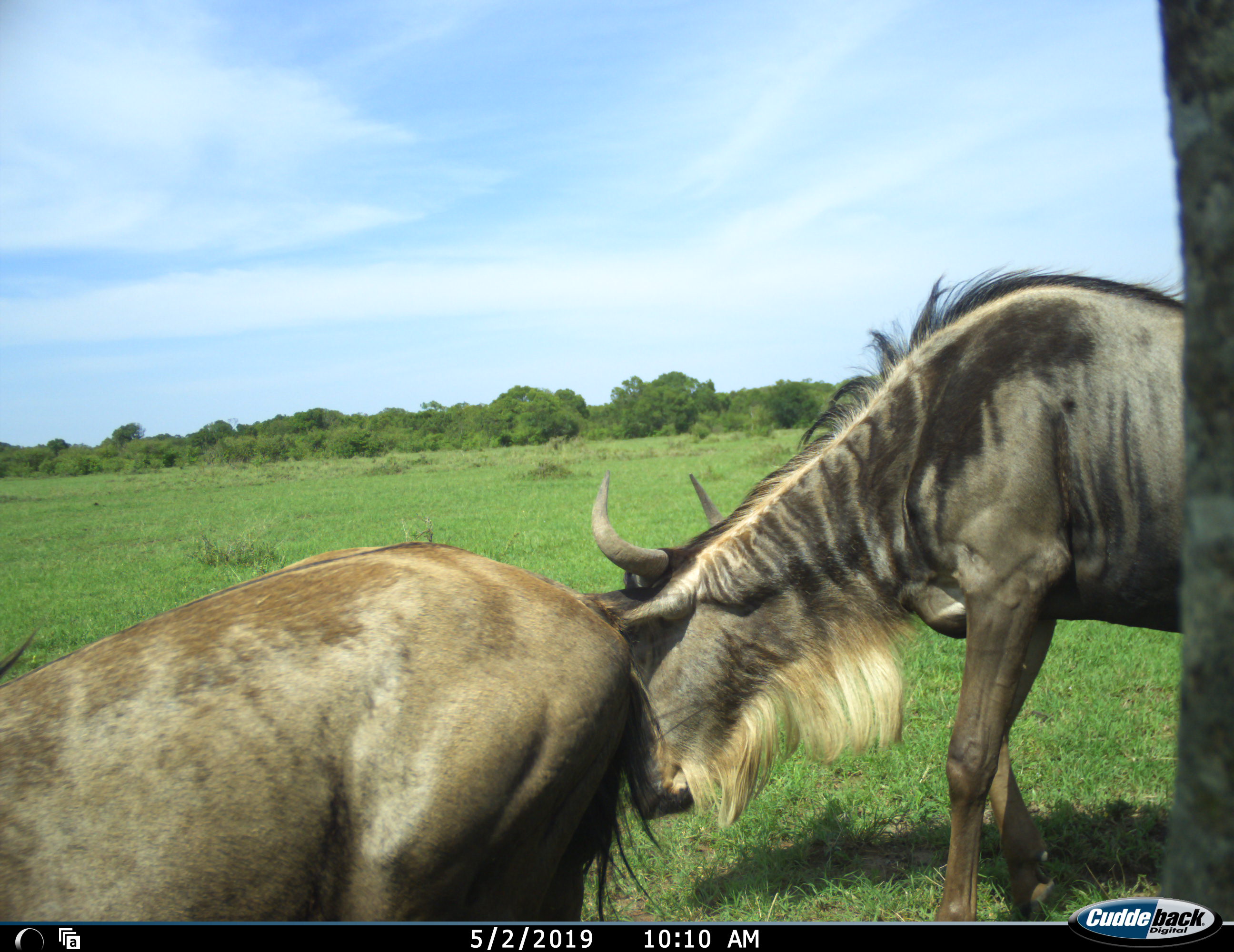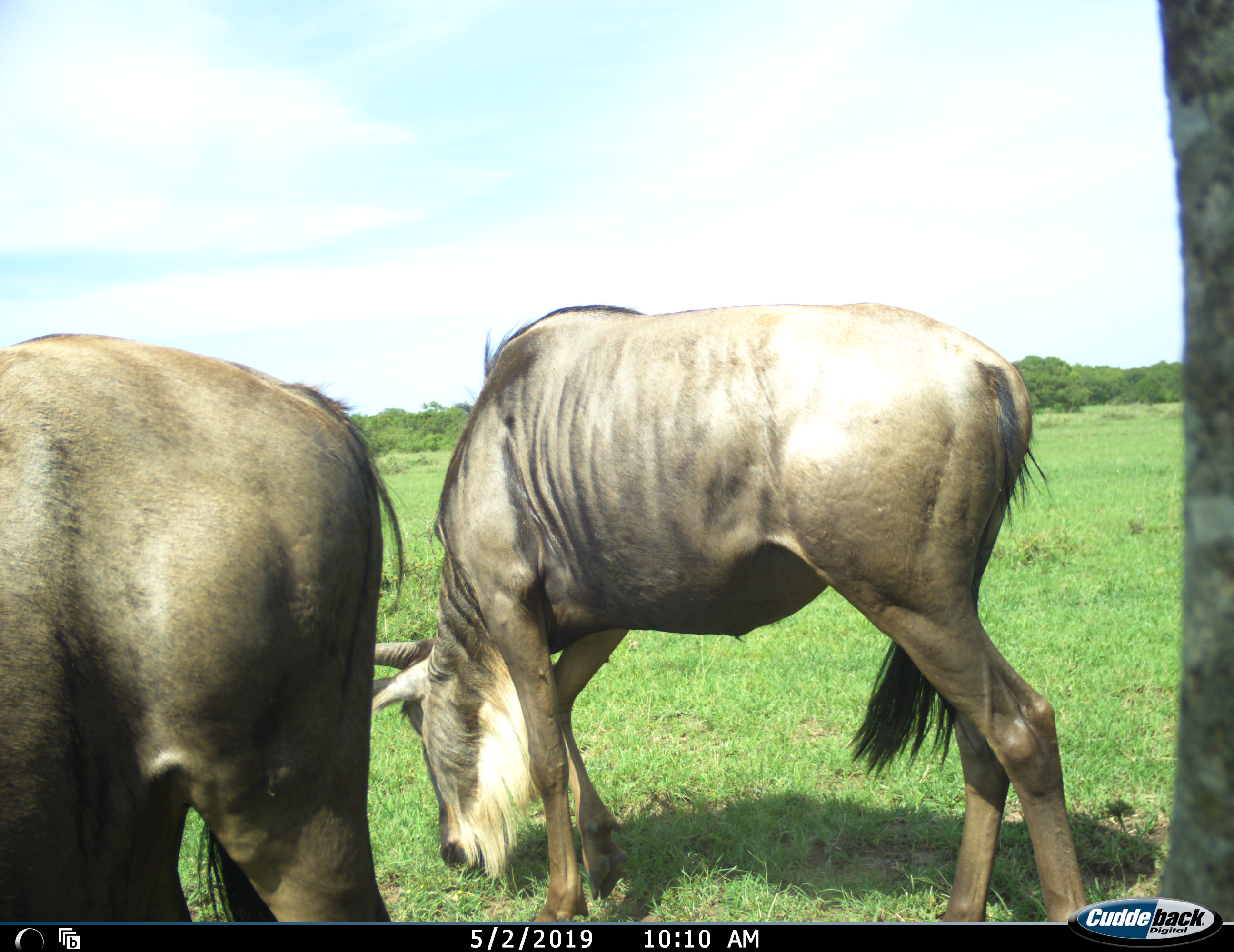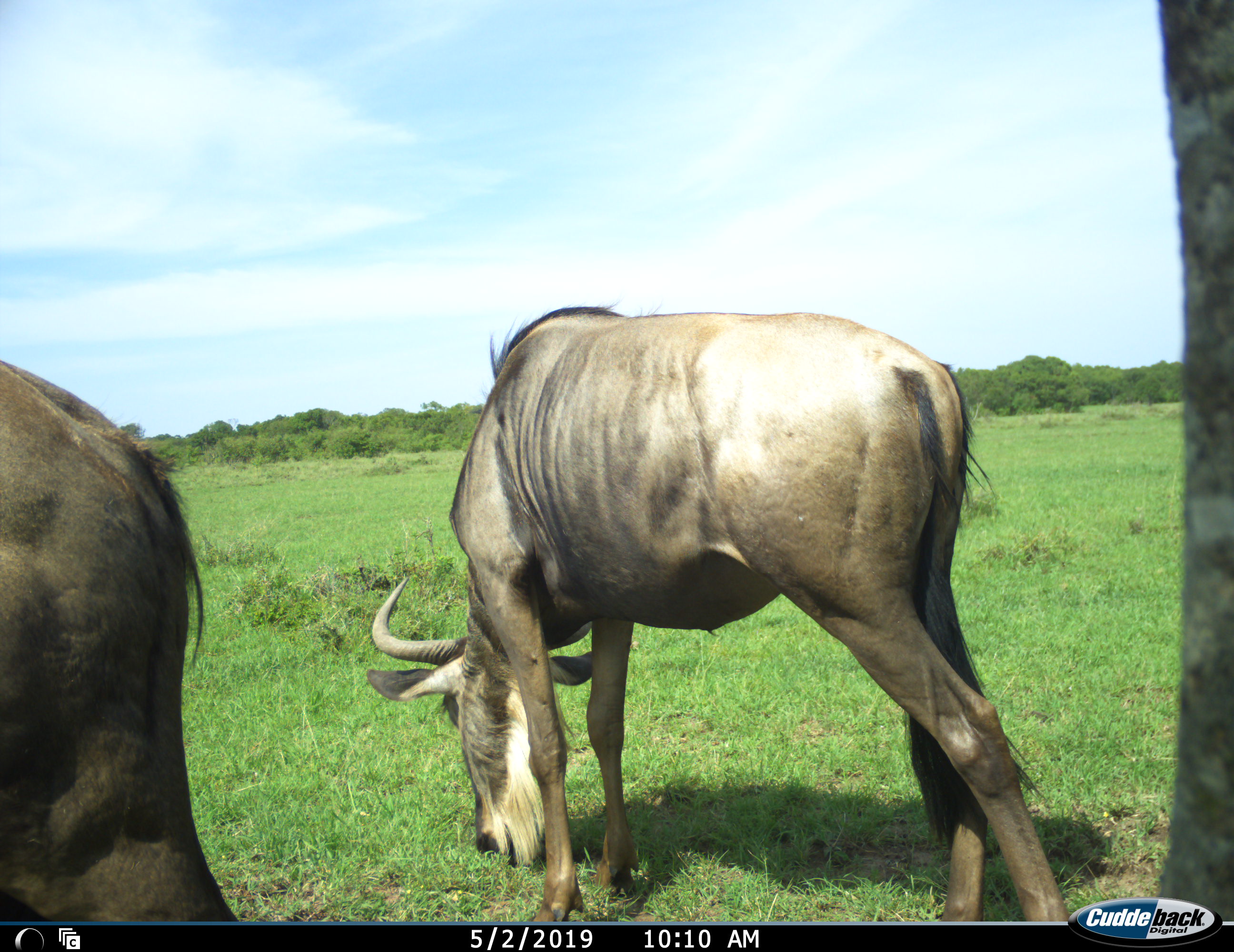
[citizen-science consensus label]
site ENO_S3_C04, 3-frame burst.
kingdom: Animalia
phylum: Chordata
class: Mammalia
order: Artiodactyla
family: Bovidae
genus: Connochaetes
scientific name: Connochaetes taurinus taurinus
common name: blue wildebeest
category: wildebeestblue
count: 2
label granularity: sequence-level